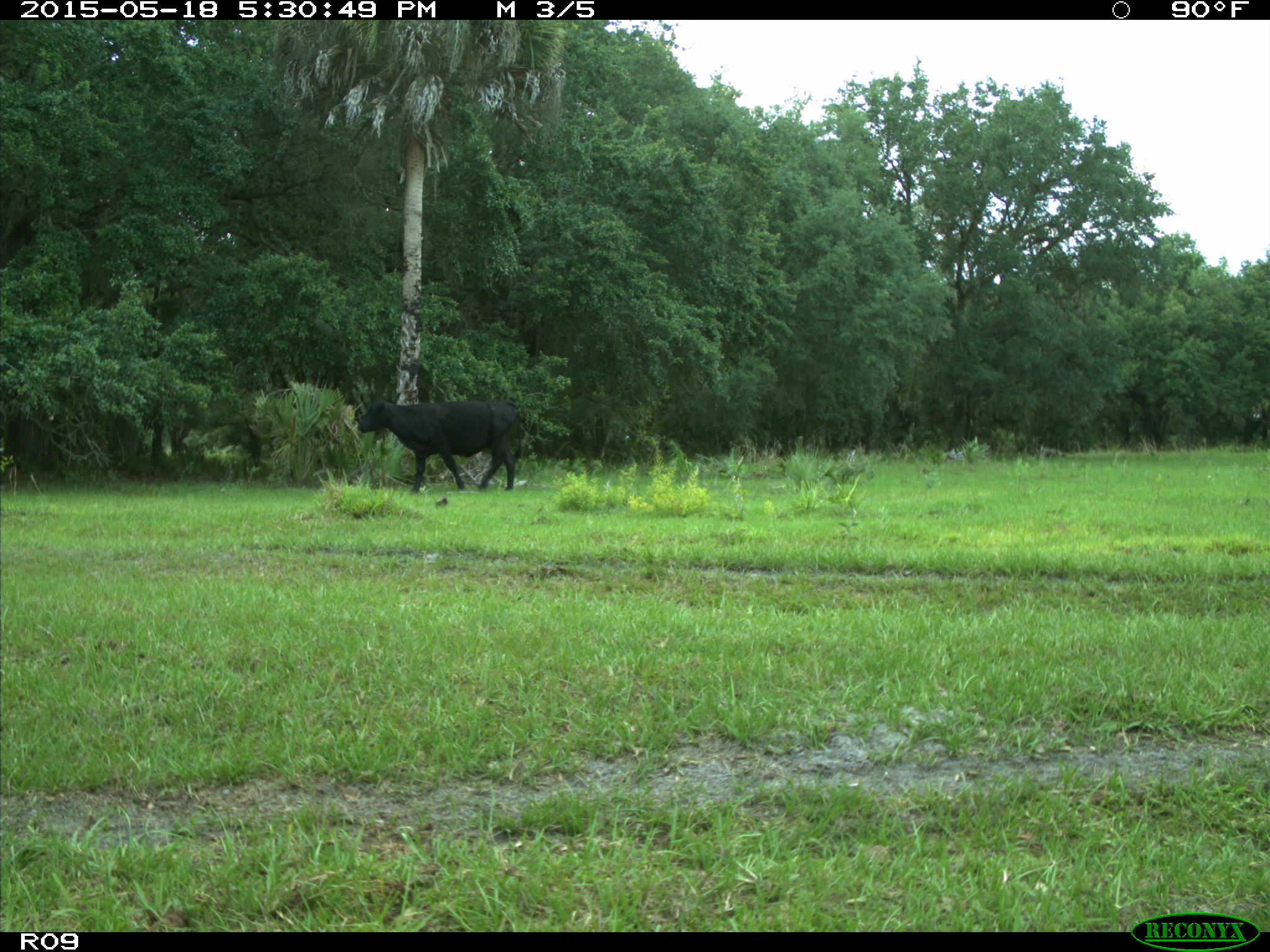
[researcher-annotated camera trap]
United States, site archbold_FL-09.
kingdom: Animalia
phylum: Chordata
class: Mammalia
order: Artiodactyla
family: Bovidae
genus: Bos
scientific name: Bos taurus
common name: domestic cow